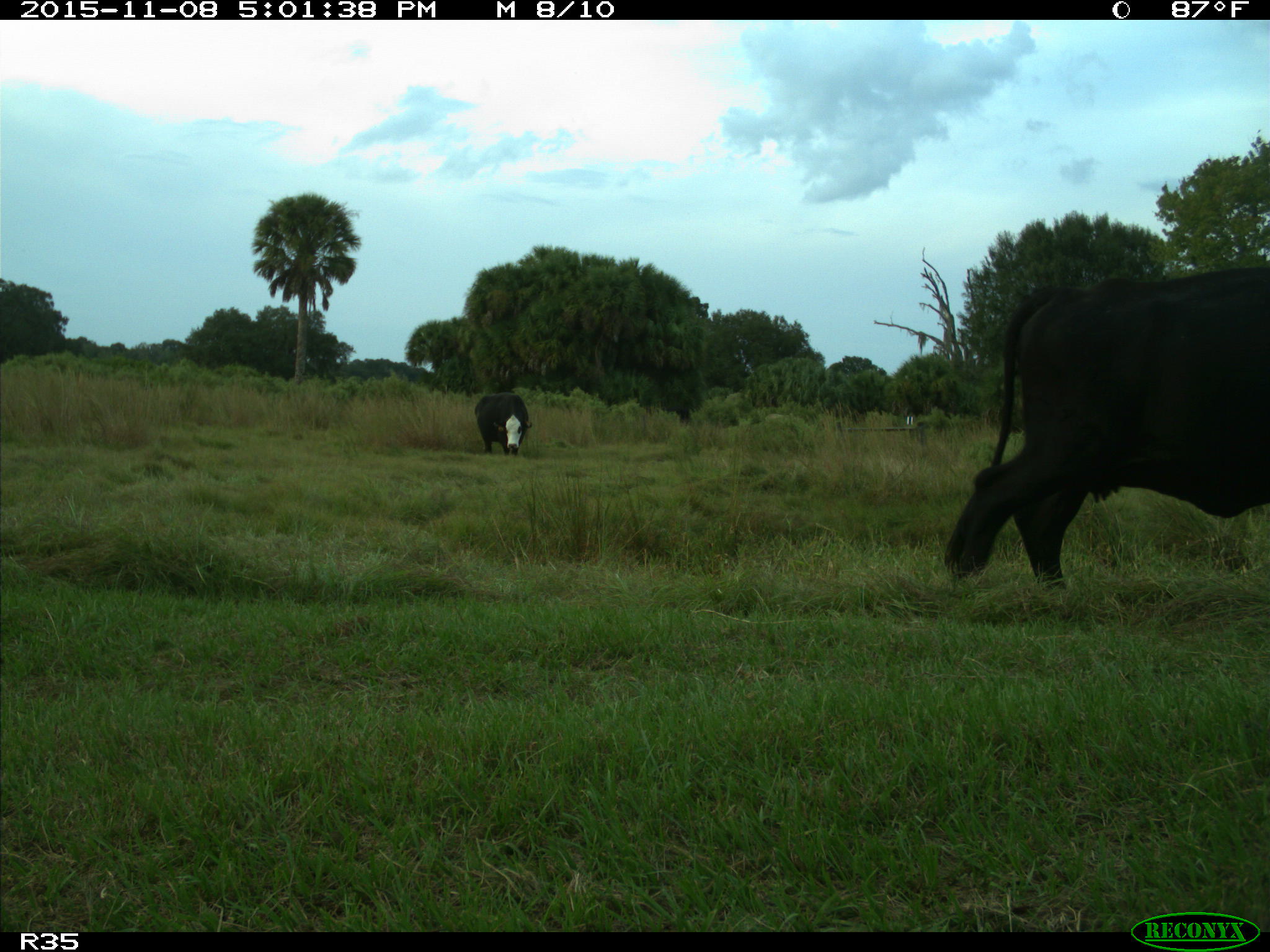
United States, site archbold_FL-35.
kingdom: Animalia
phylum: Chordata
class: Mammalia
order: Artiodactyla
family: Bovidae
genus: Bos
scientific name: Bos taurus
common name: domestic cow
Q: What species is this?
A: Bos taurus (domestic cow).